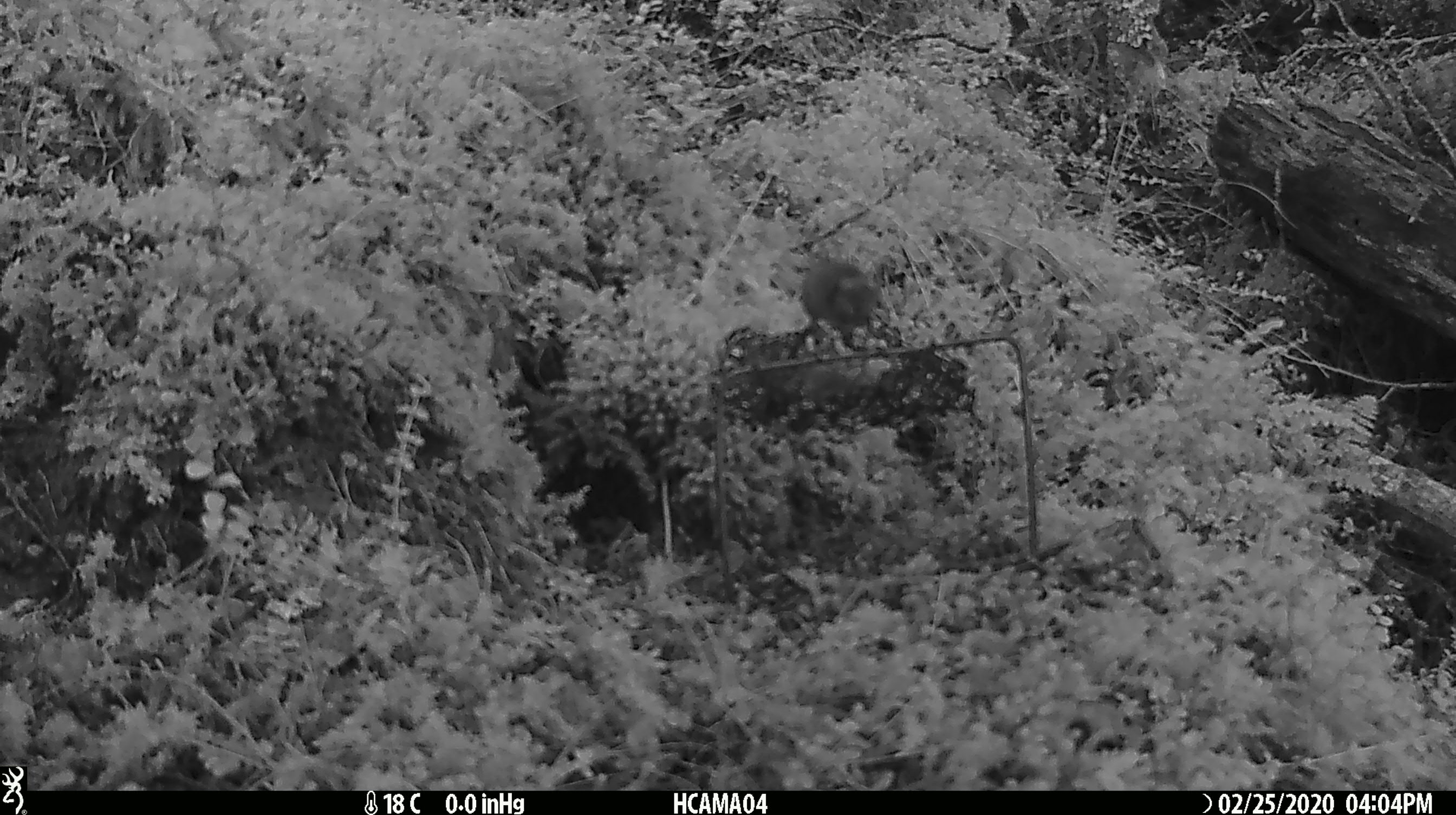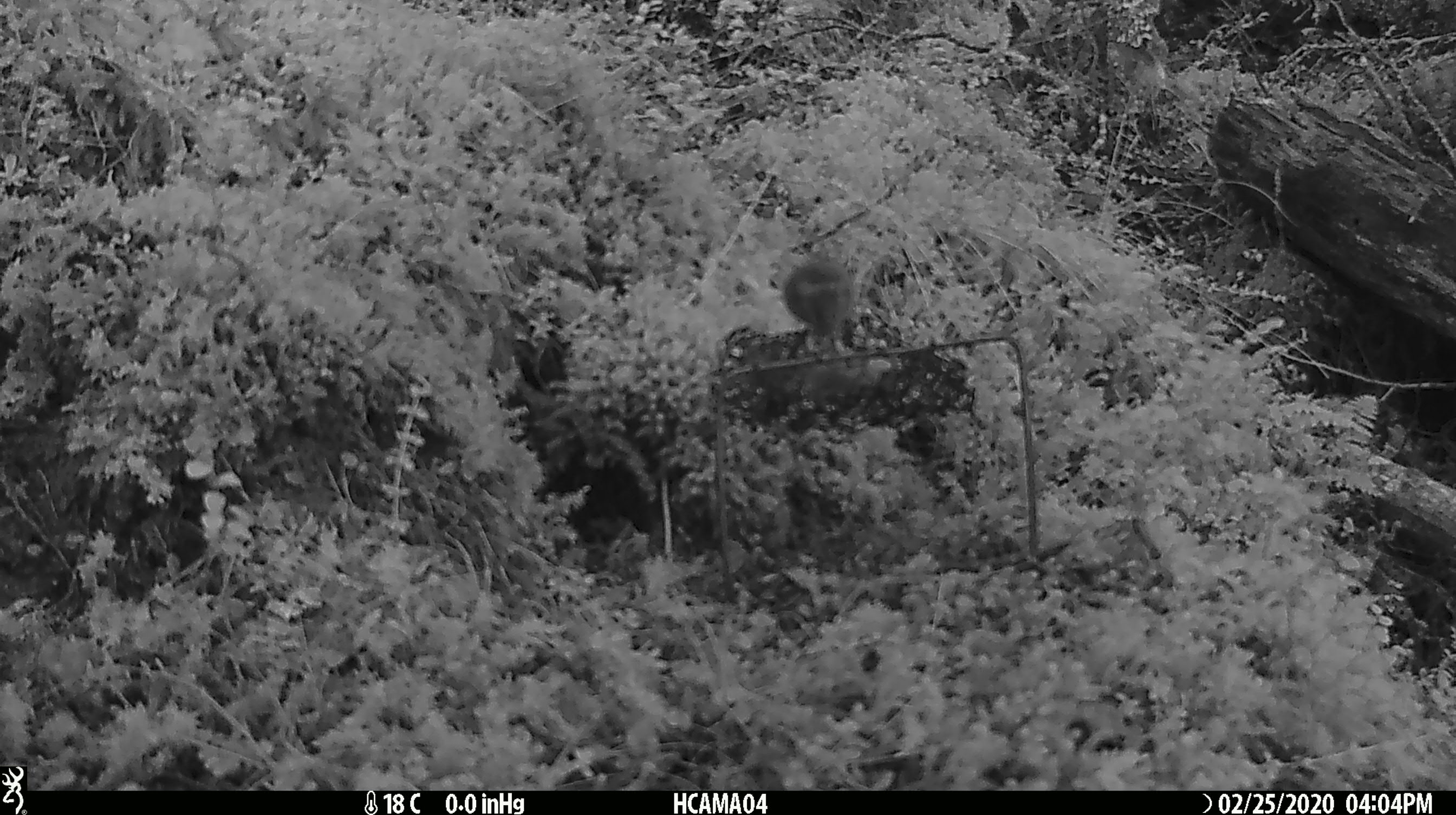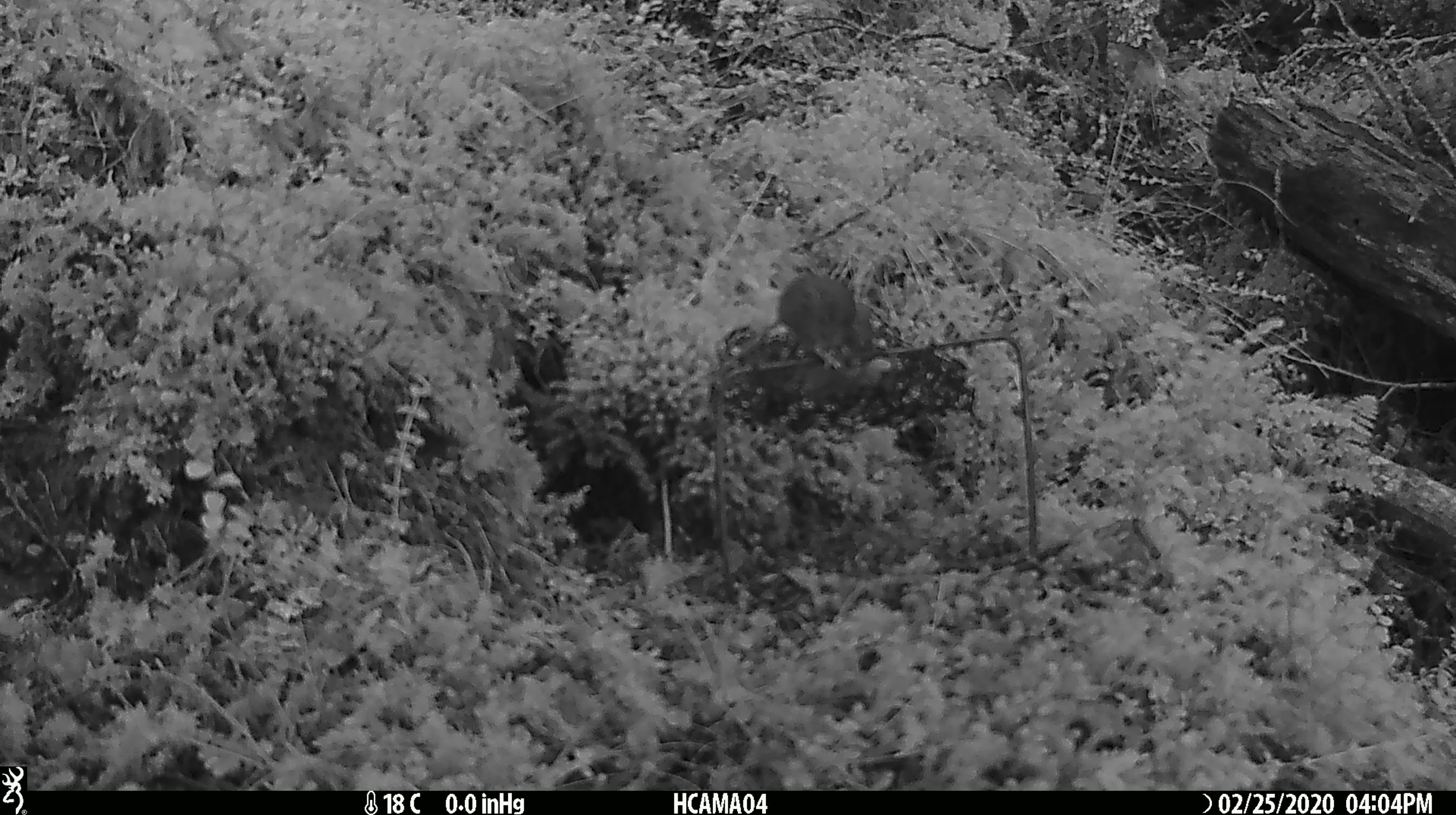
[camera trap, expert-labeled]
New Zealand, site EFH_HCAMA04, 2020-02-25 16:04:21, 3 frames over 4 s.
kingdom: Animalia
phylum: Chordata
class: Mammalia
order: Rodentia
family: Muridae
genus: Mus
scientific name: Mus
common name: mouse